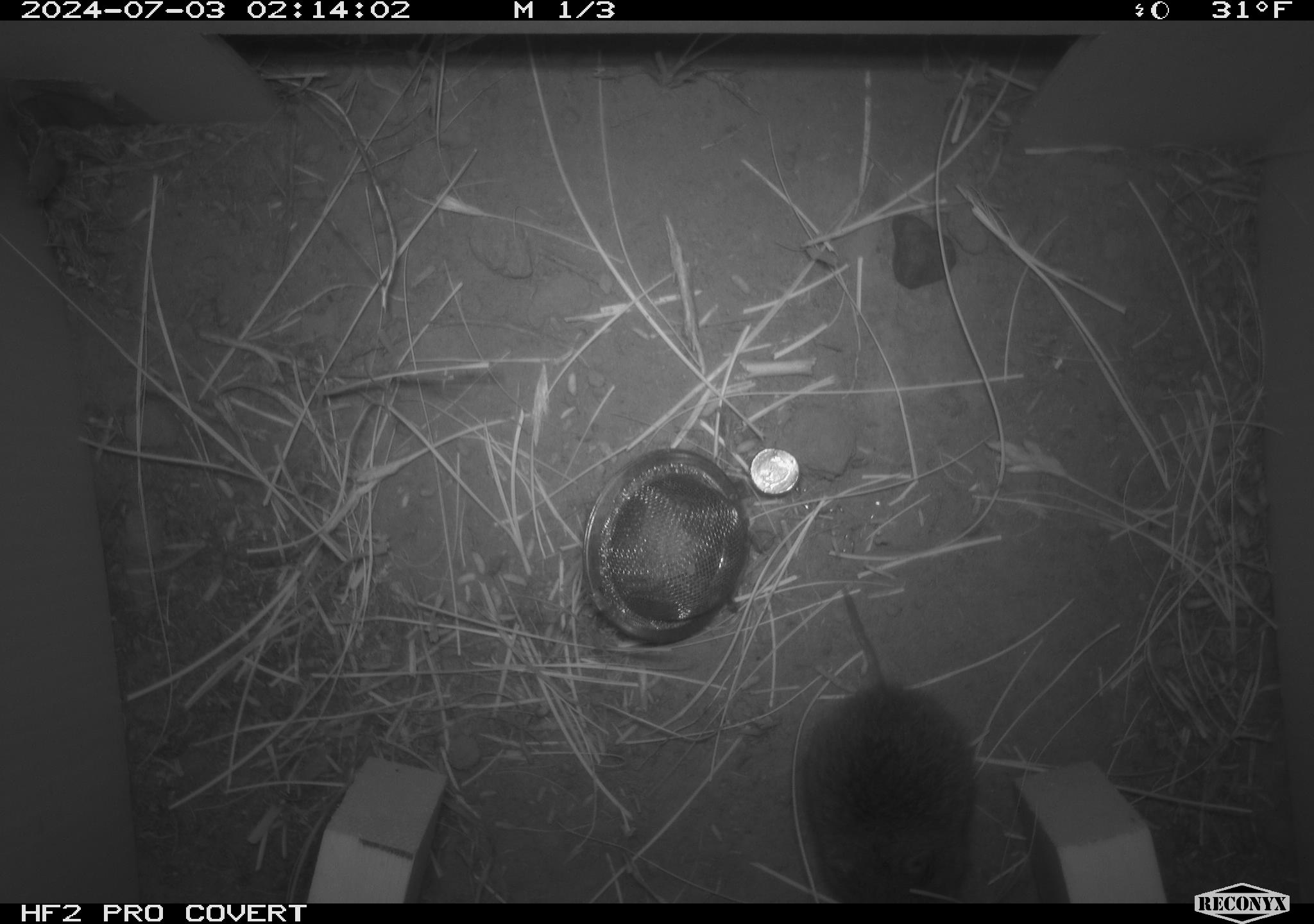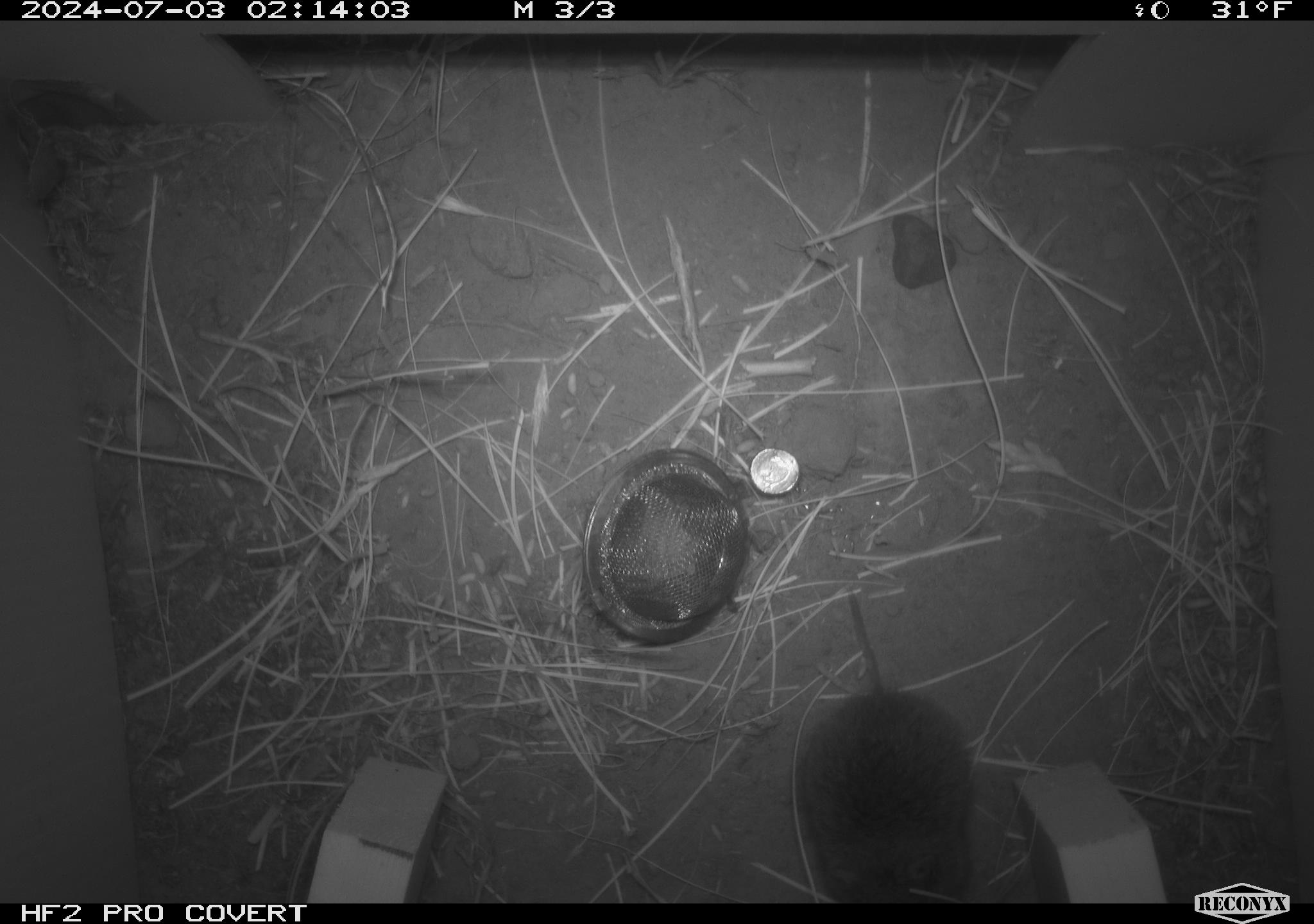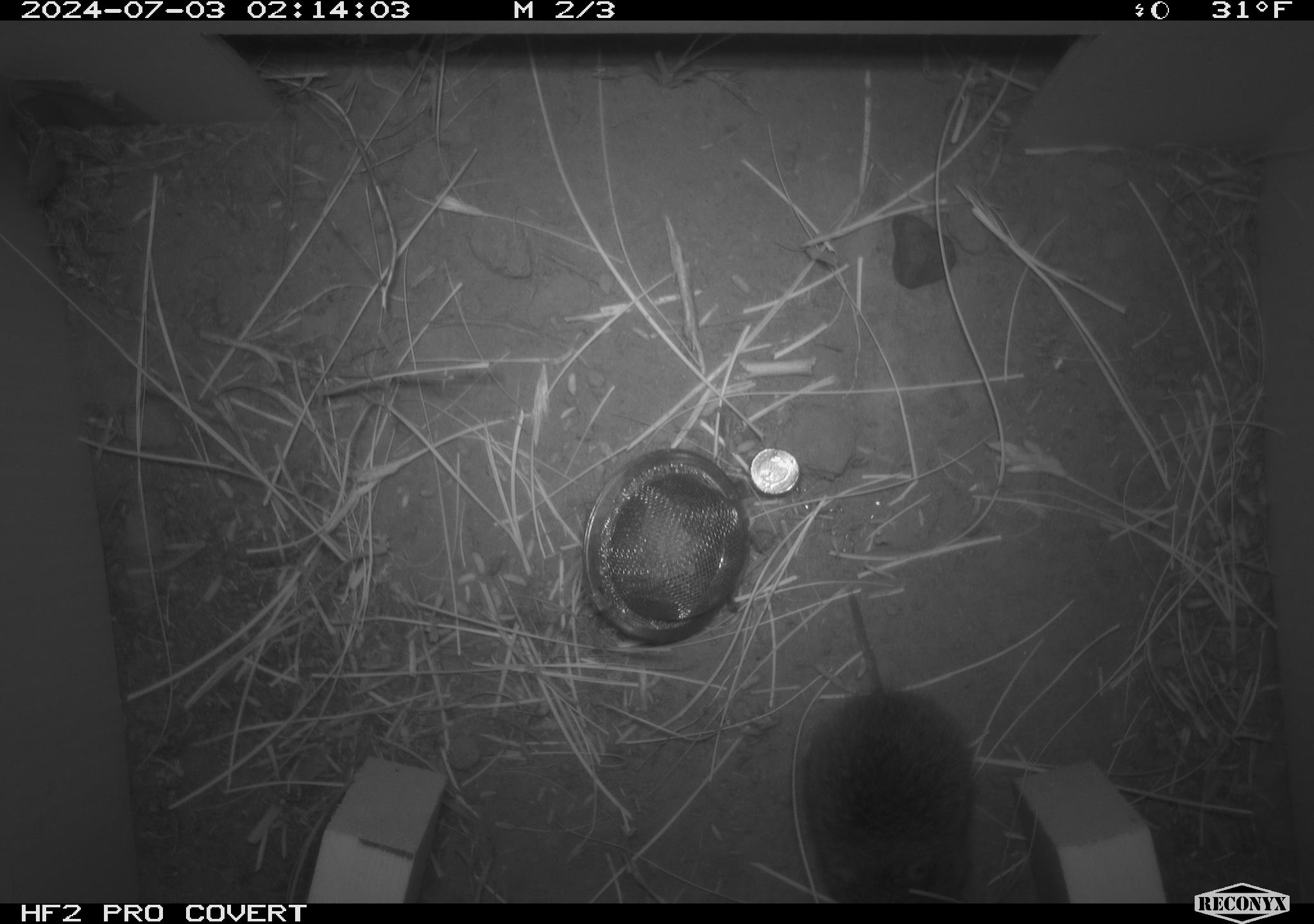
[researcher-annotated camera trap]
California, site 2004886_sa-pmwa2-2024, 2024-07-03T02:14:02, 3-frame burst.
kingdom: Animalia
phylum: Chordata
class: Mammalia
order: Rodentia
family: Cricetidae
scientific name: Arvicolinae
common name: voles, lemmings, and muskrats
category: arvicolinae subfamily